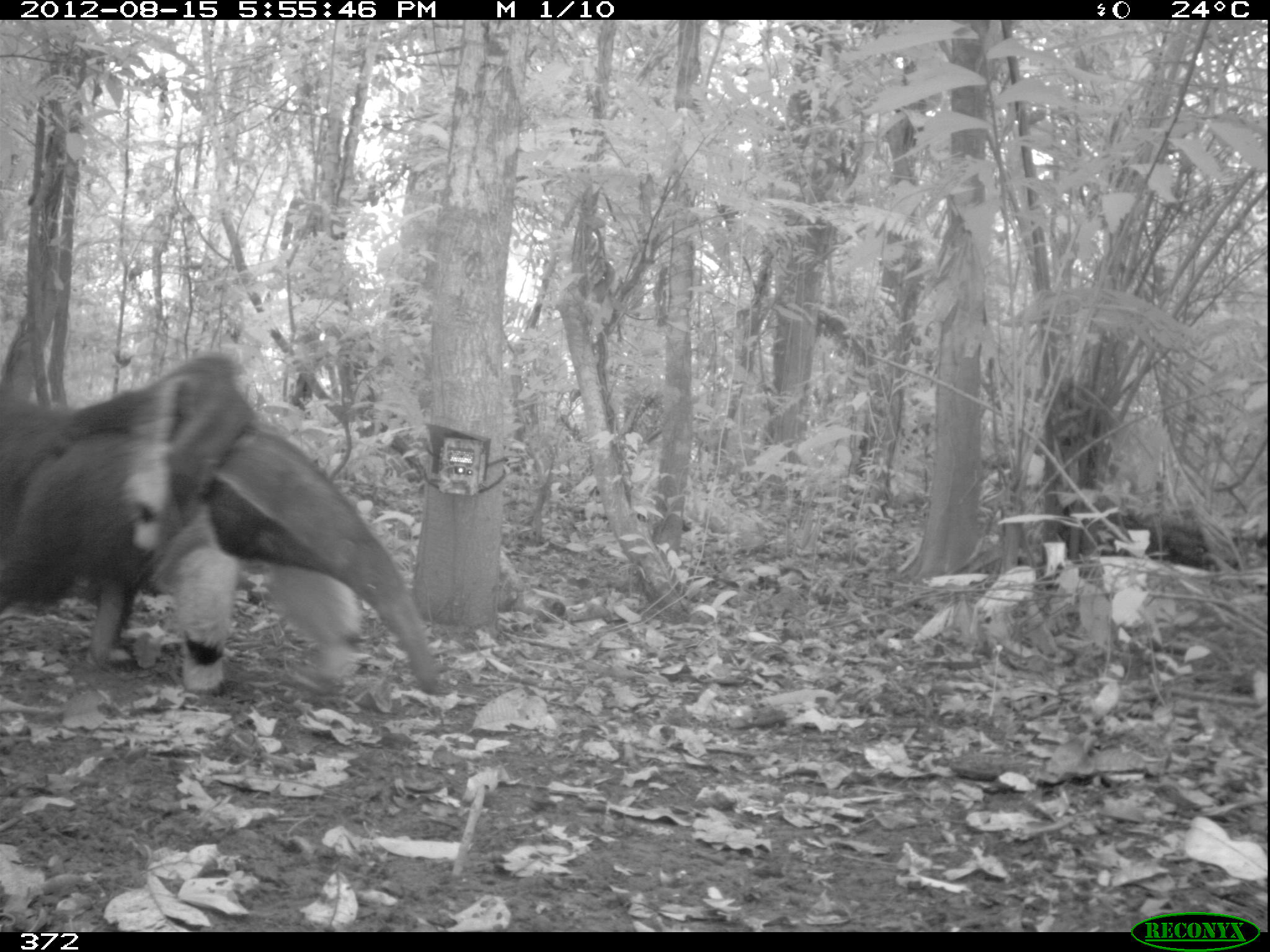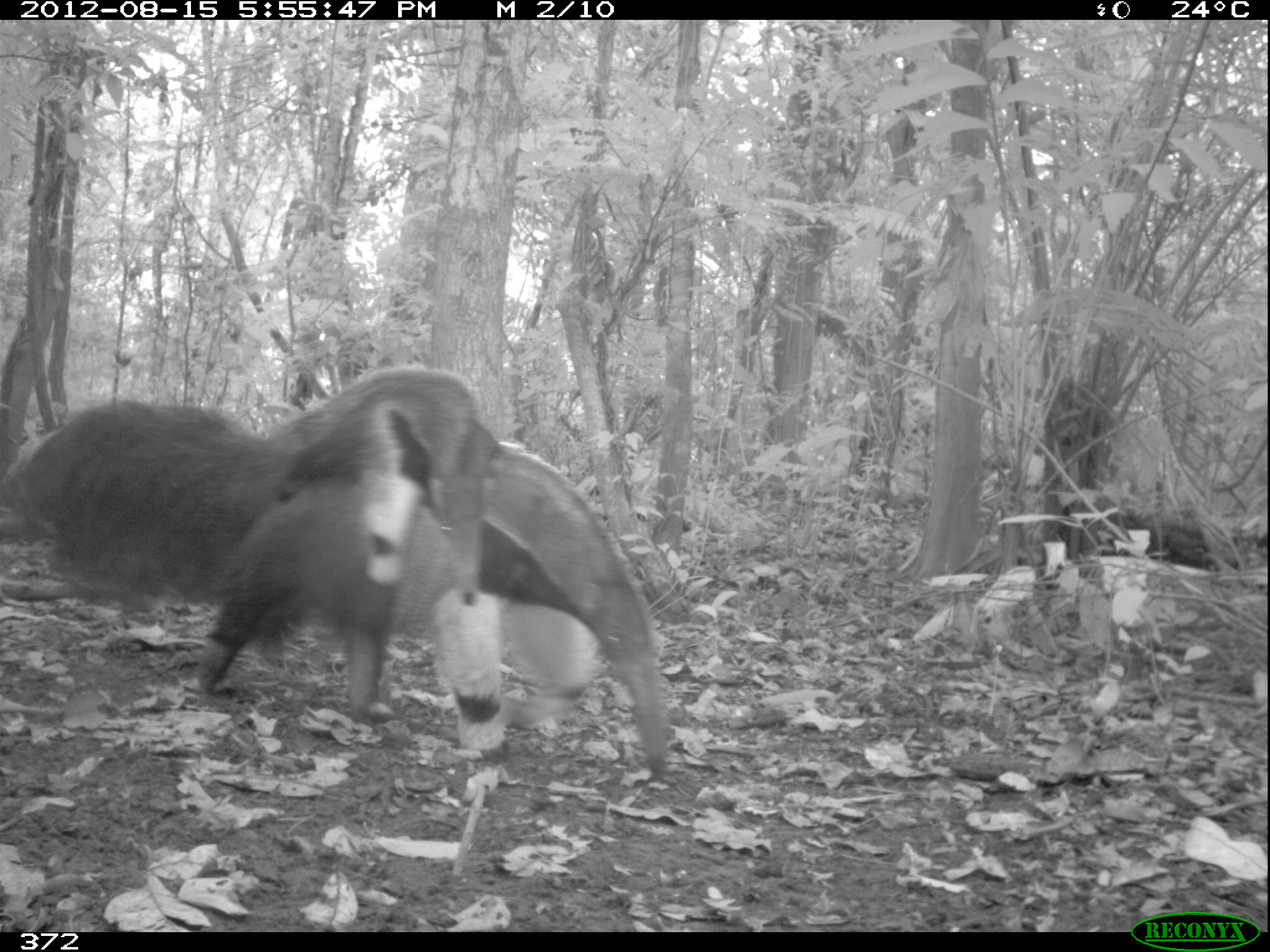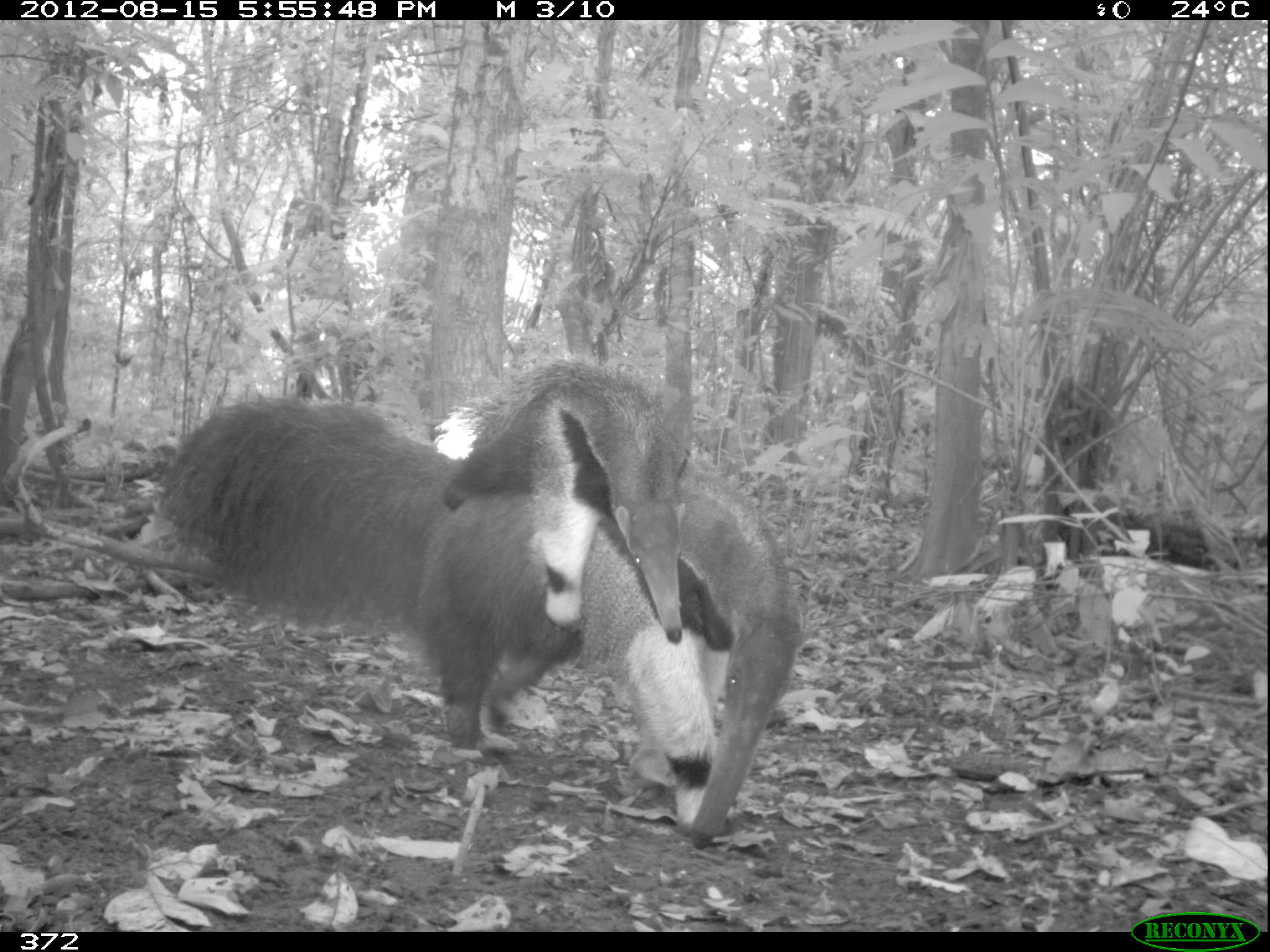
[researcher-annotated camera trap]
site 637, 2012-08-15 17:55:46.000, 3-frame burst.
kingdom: Animalia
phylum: Chordata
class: Mammalia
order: Pilosa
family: Myrmecophagidae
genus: Myrmecophaga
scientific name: Myrmecophaga tridactyla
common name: giant anteater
Myrmecophaga tridactyla (giant anteater).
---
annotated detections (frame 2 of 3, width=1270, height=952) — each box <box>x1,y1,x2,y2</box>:
myrmecophaga tridactyla: <box>2,360,673,784</box>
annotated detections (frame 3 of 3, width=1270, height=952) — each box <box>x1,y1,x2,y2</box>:
myrmecophaga tridactyla: <box>151,358,800,853</box>